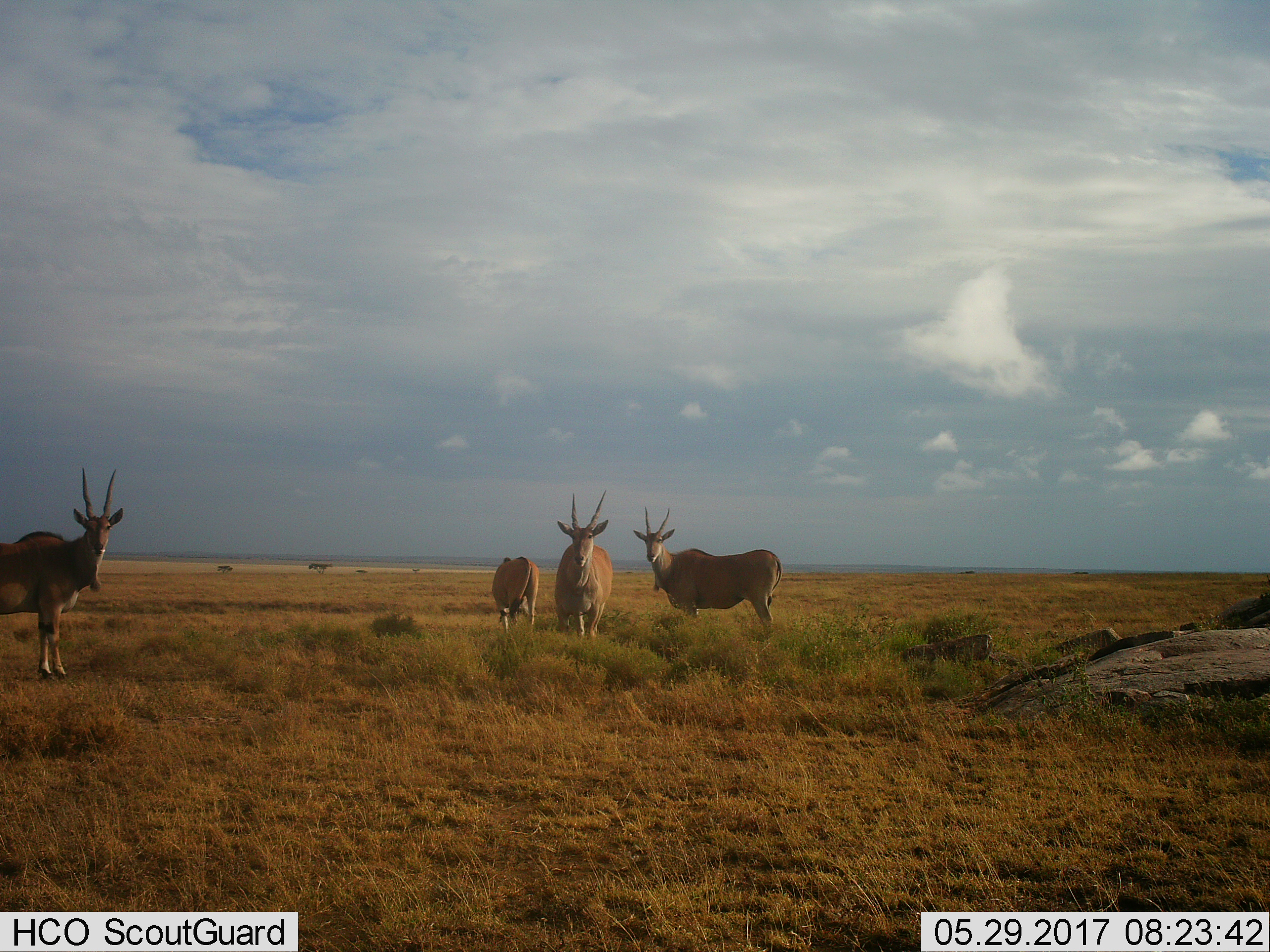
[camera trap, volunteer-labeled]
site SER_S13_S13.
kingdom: Animalia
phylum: Chordata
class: Mammalia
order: Artiodactyla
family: Bovidae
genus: Tragelaphus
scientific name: Tragelaphus oryx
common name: eland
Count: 4.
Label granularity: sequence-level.